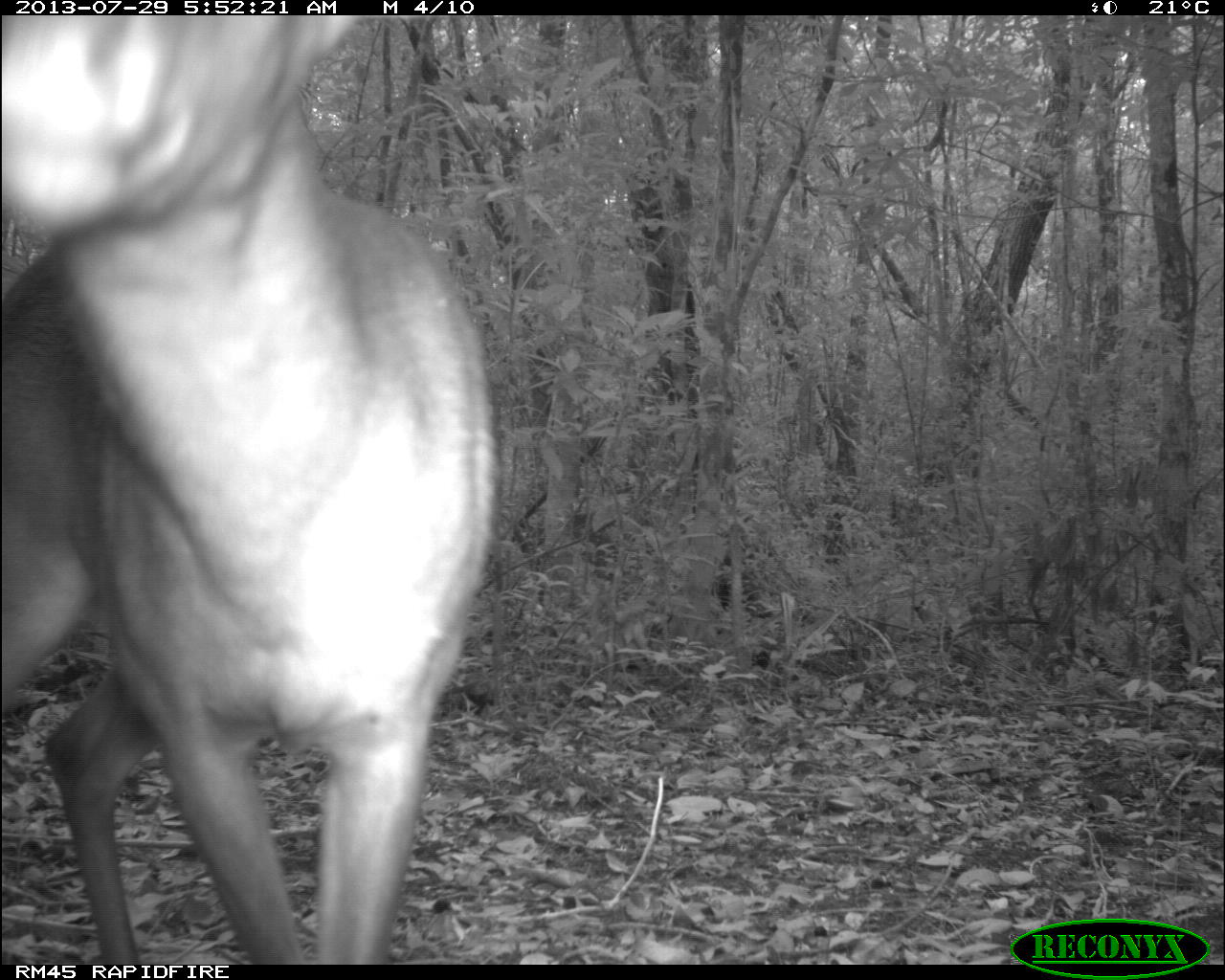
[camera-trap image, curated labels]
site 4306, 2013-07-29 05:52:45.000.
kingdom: Animalia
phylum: Chordata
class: Mammalia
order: Artiodactyla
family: Cervidae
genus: Mazama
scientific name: Mazama temama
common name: central american red brocket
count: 1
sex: male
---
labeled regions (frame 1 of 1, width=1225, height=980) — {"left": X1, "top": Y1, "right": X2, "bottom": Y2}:
mazama temama: {"left": 0, "top": 13, "right": 499, "bottom": 962}